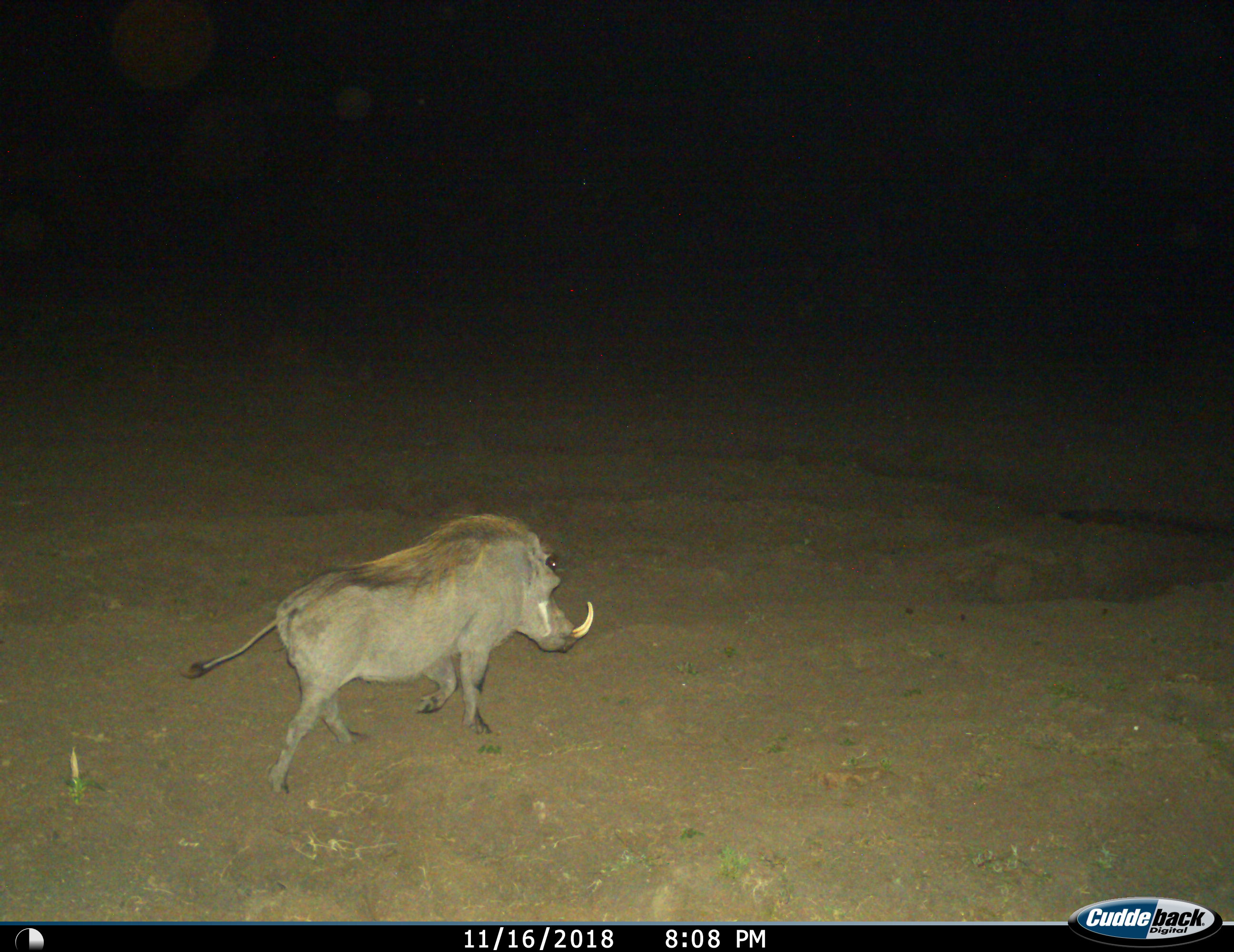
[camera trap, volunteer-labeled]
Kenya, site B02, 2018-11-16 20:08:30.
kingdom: Animalia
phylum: Chordata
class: Mammalia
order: Artiodactyla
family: Suidae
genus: Phacochoerus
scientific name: Phacochoerus africanus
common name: warthog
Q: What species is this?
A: Warthog (Phacochoerus africanus).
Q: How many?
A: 1.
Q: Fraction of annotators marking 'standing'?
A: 0%.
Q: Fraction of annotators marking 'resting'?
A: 0%.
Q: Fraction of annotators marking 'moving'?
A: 100%.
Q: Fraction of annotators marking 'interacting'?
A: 0%.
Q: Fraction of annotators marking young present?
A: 0%.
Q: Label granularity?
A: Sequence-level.